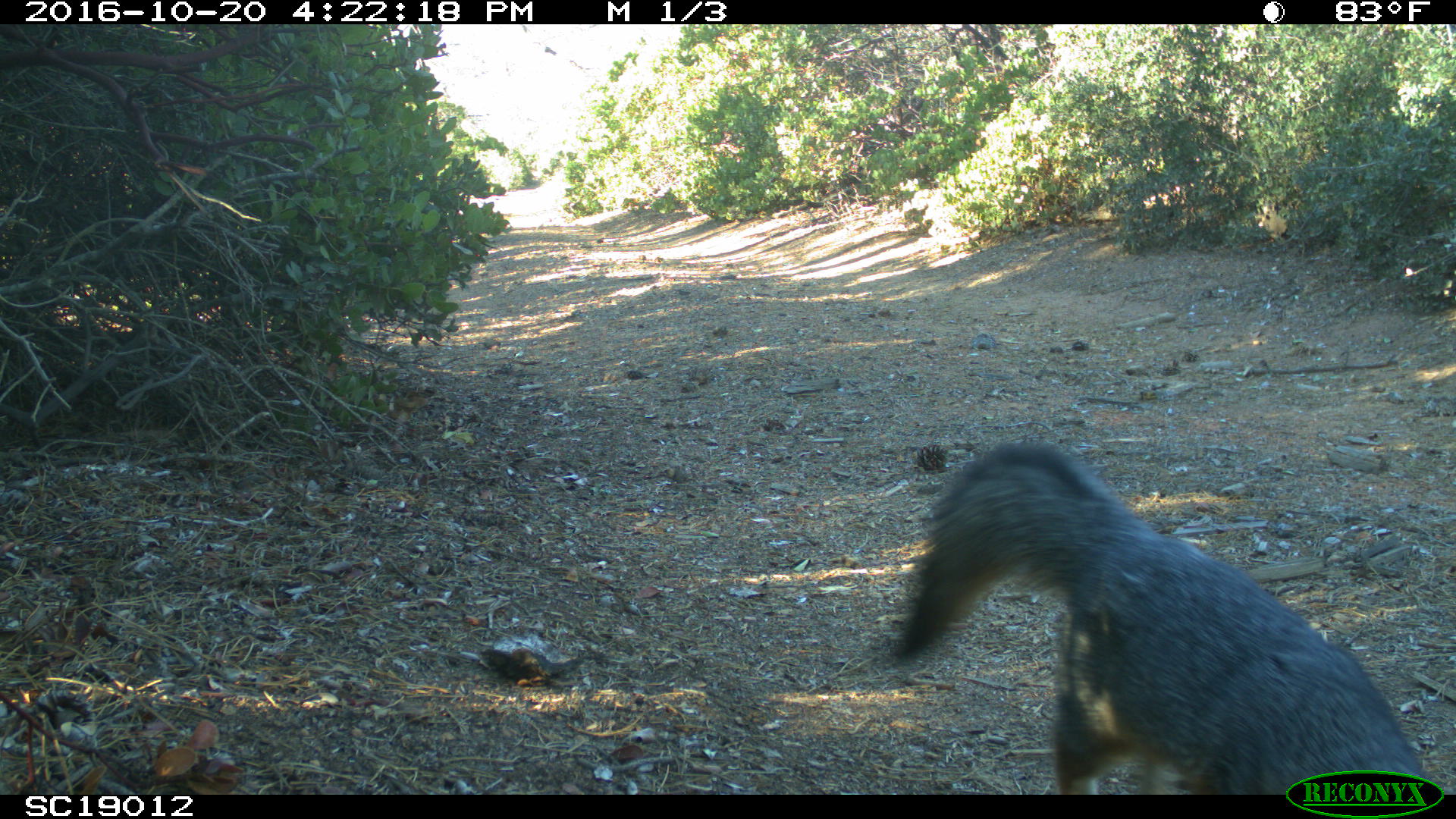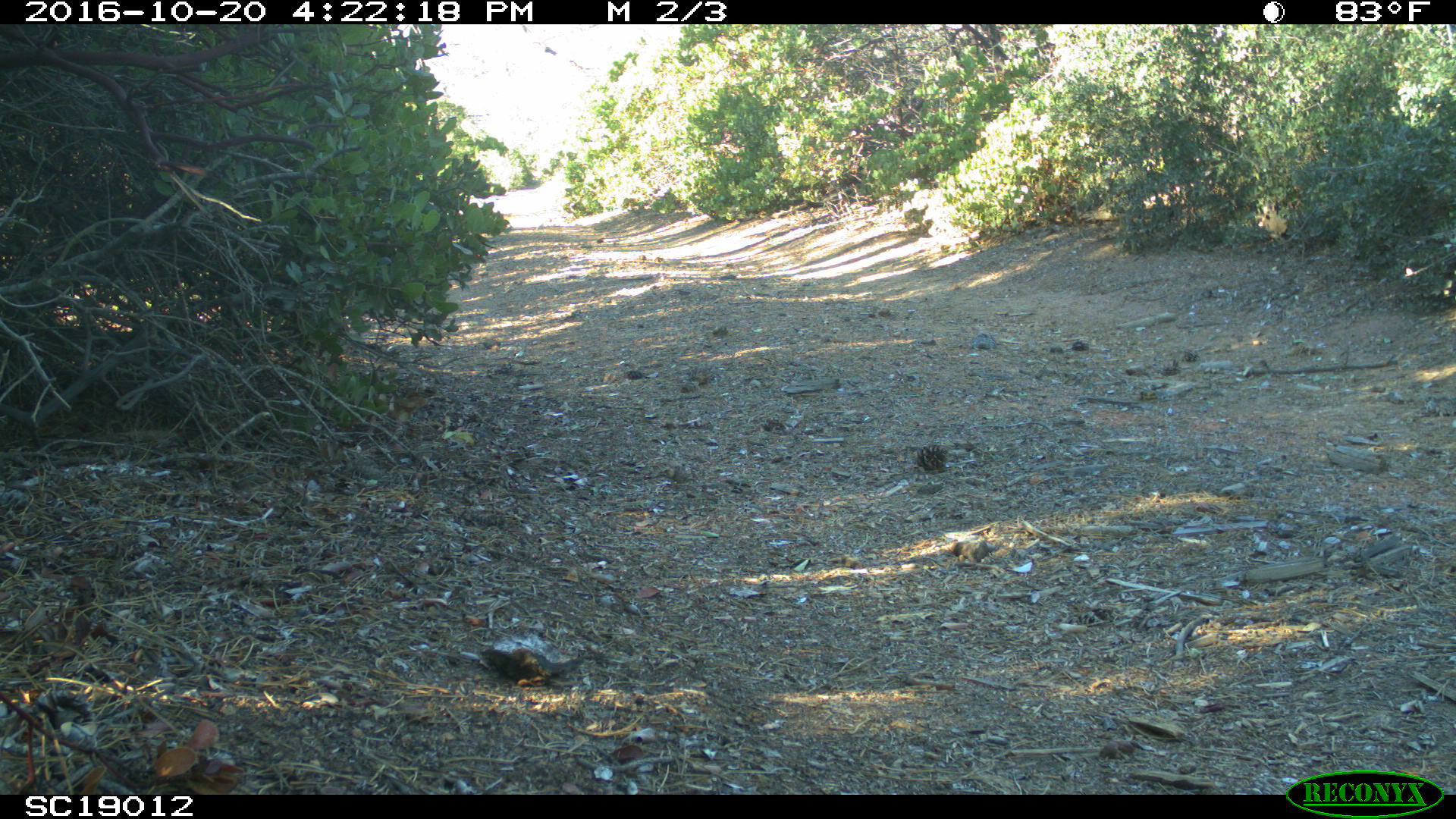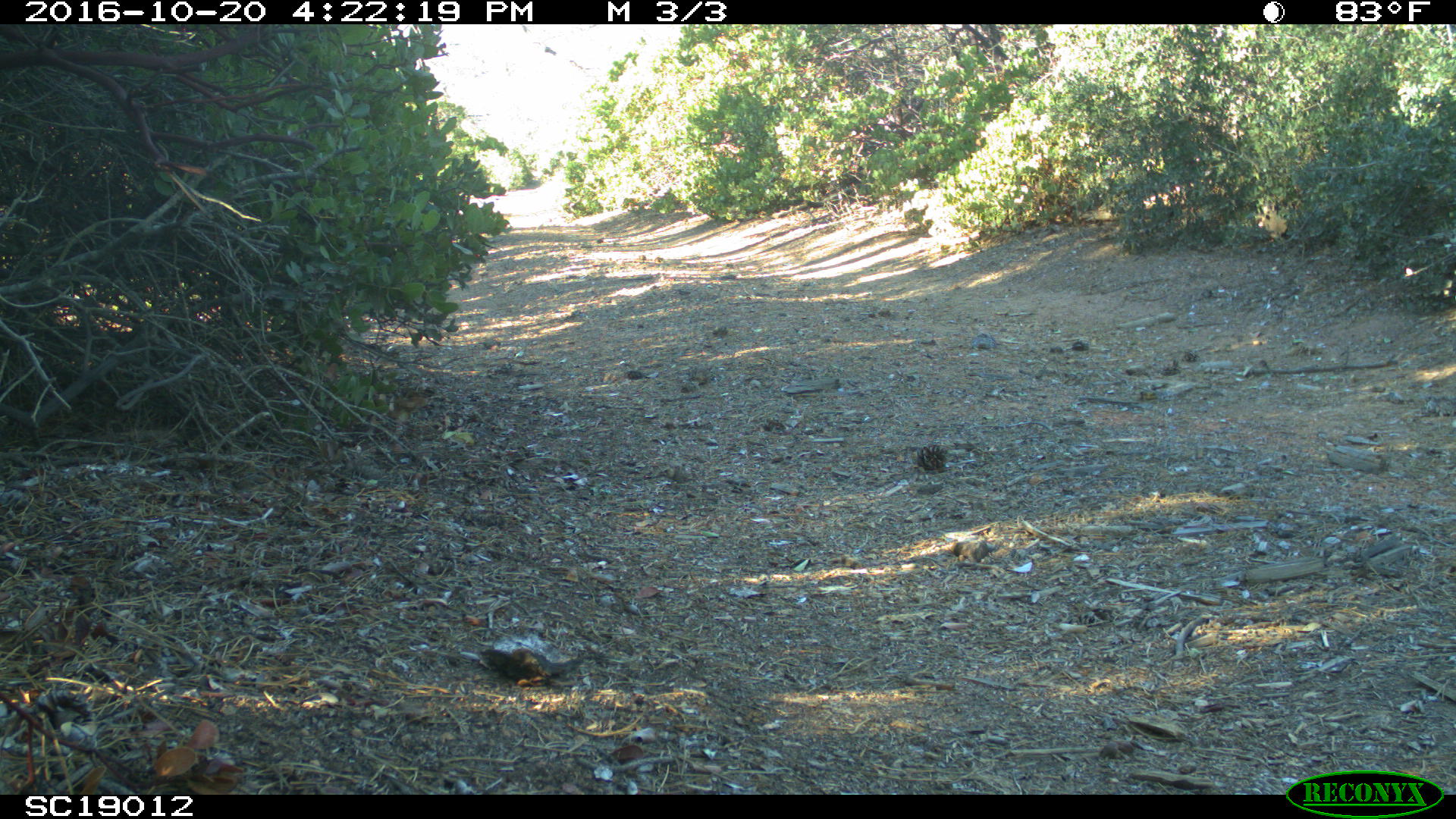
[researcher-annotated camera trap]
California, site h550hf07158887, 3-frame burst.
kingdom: Animalia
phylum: Chordata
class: Mammalia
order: Carnivora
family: Canidae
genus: Urocyon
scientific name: Urocyon littoralis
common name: island fox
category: fox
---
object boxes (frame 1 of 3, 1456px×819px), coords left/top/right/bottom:
fox: 893/445/1436/795